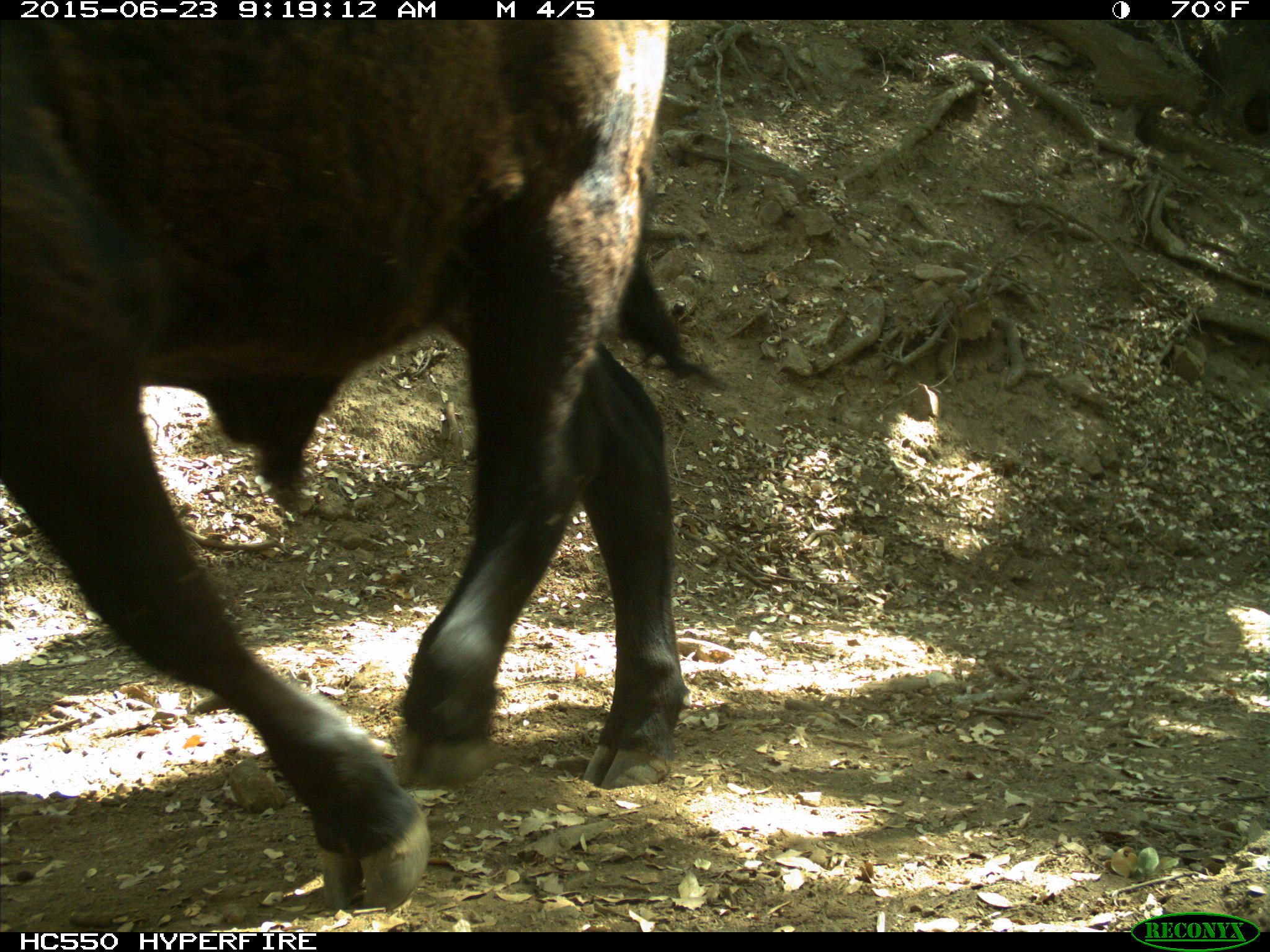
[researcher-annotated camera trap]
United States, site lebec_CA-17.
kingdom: Animalia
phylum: Chordata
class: Mammalia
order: Artiodactyla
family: Bovidae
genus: Bos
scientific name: Bos taurus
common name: domestic cow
Bos taurus (domestic cow).